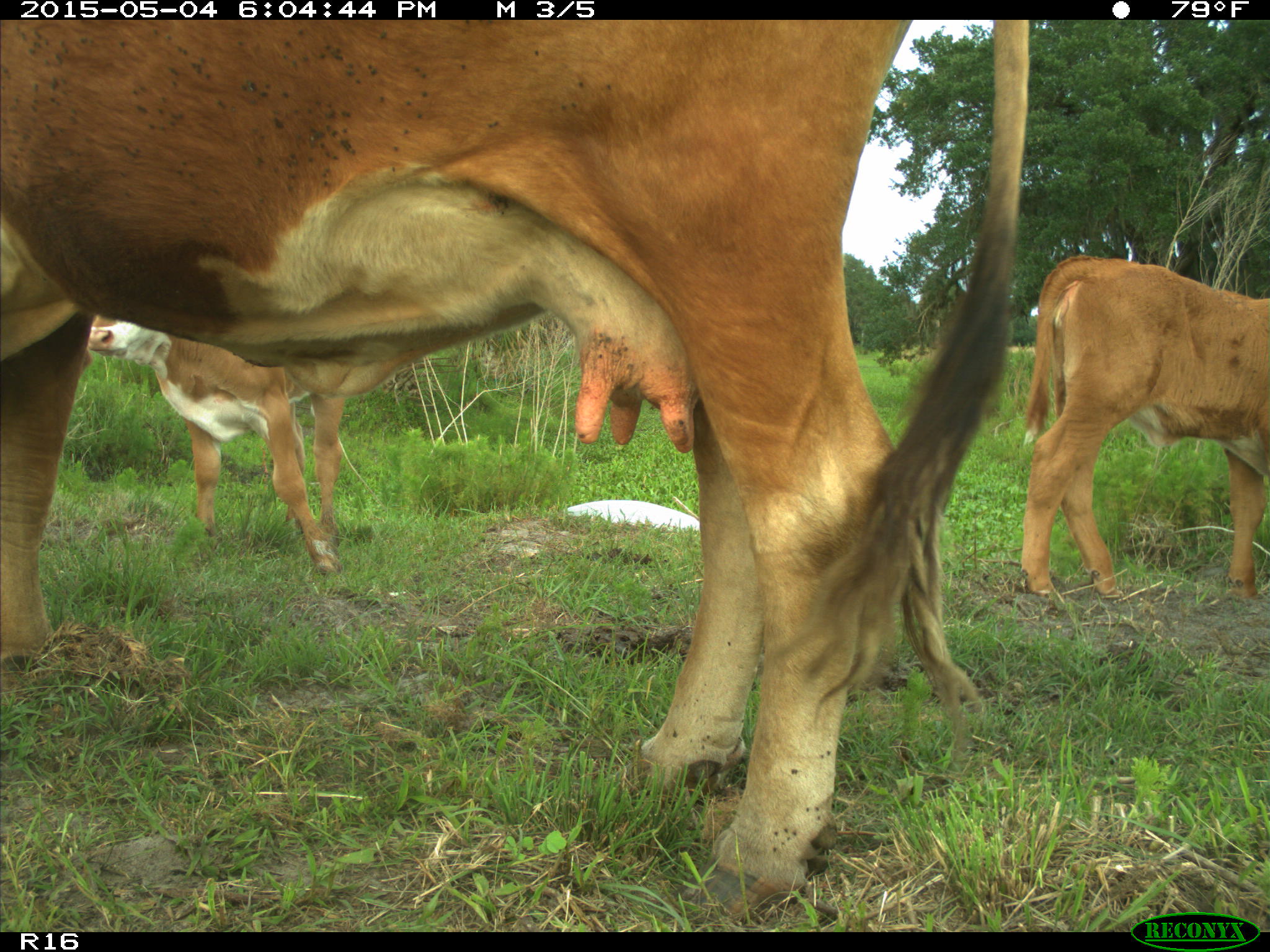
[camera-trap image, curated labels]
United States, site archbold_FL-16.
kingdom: Animalia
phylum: Chordata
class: Mammalia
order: Artiodactyla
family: Bovidae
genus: Bos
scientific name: Bos taurus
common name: domestic cow